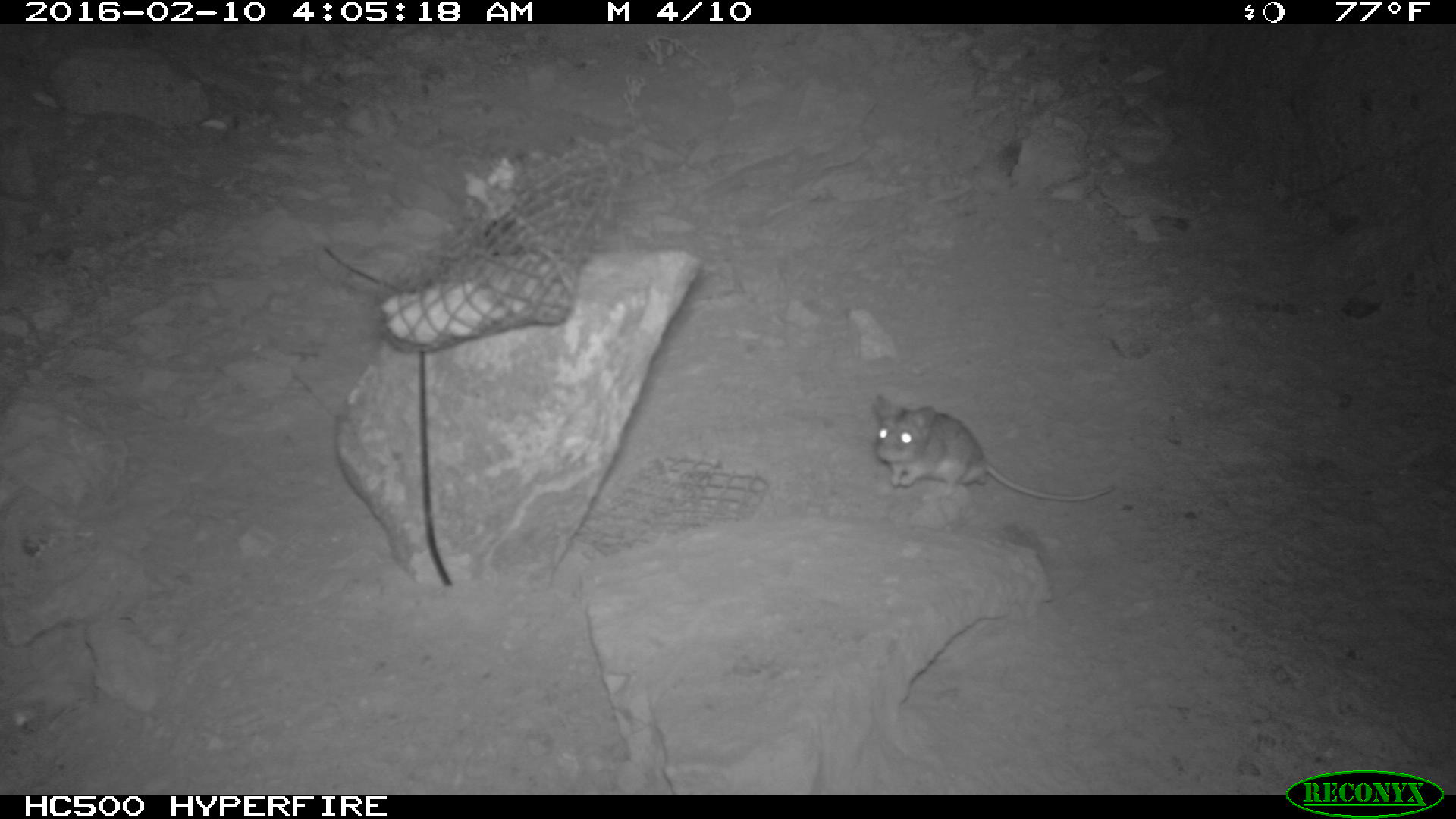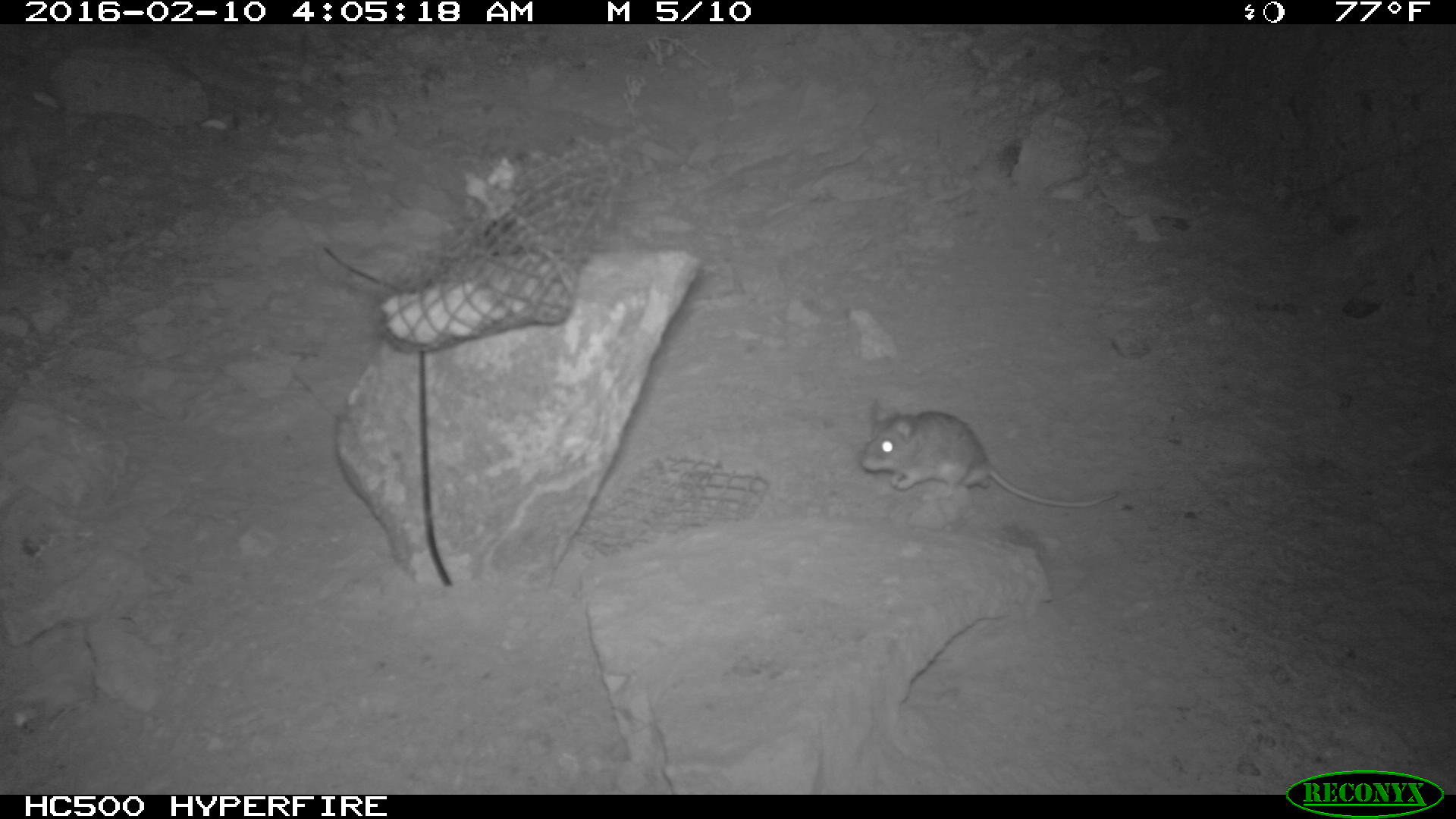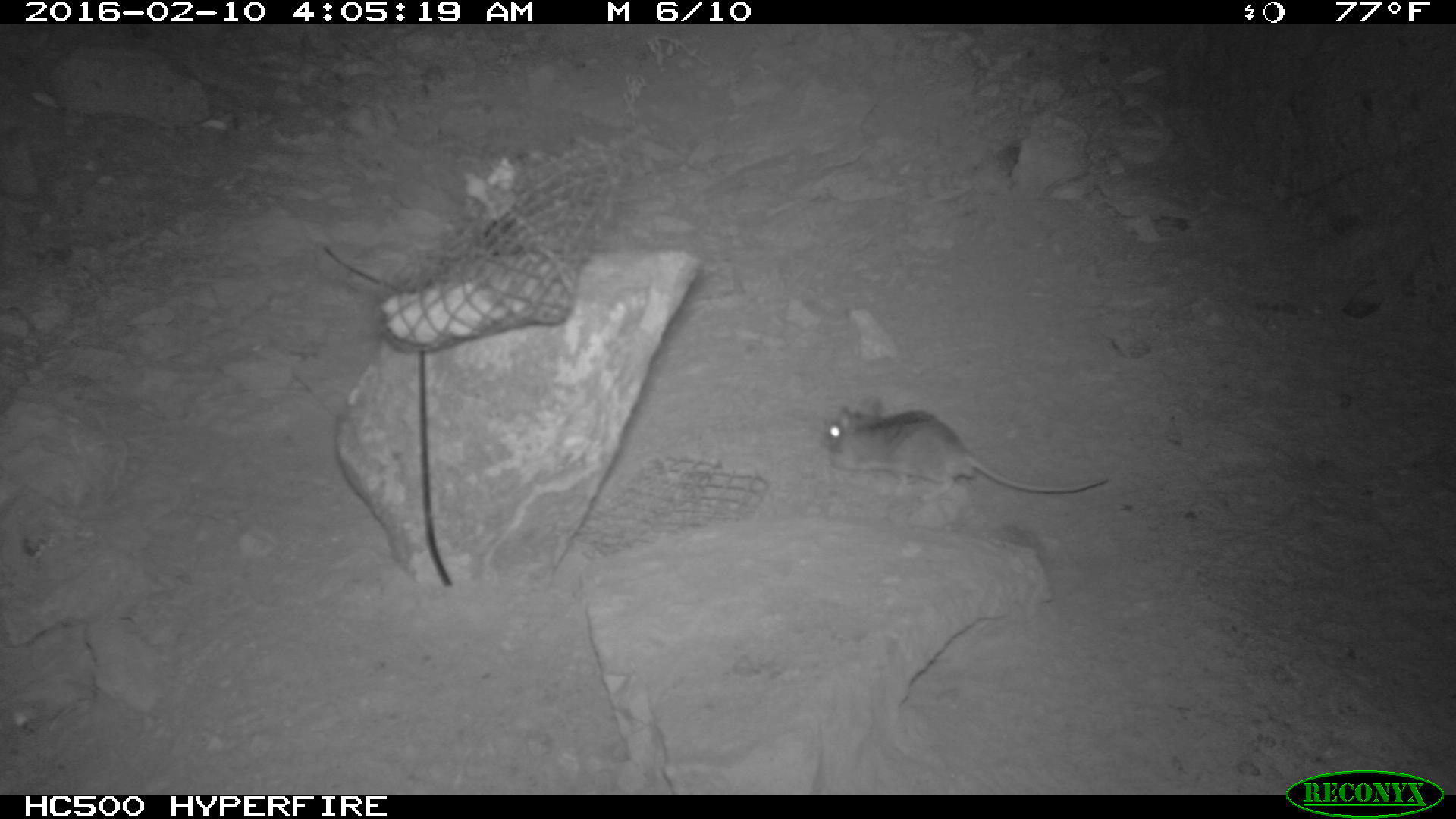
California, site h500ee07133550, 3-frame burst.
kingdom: Animalia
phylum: Chordata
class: Mammalia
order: Rodentia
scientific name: Rodentia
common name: rodent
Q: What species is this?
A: Rodent (Rodentia).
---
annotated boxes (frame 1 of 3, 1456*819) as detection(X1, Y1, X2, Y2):
rodent: detection(873, 394, 1114, 502)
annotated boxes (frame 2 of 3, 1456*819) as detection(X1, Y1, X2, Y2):
rodent: detection(859, 397, 1116, 509)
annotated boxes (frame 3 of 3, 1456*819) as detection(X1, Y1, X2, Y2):
rodent: detection(820, 395, 1109, 500)